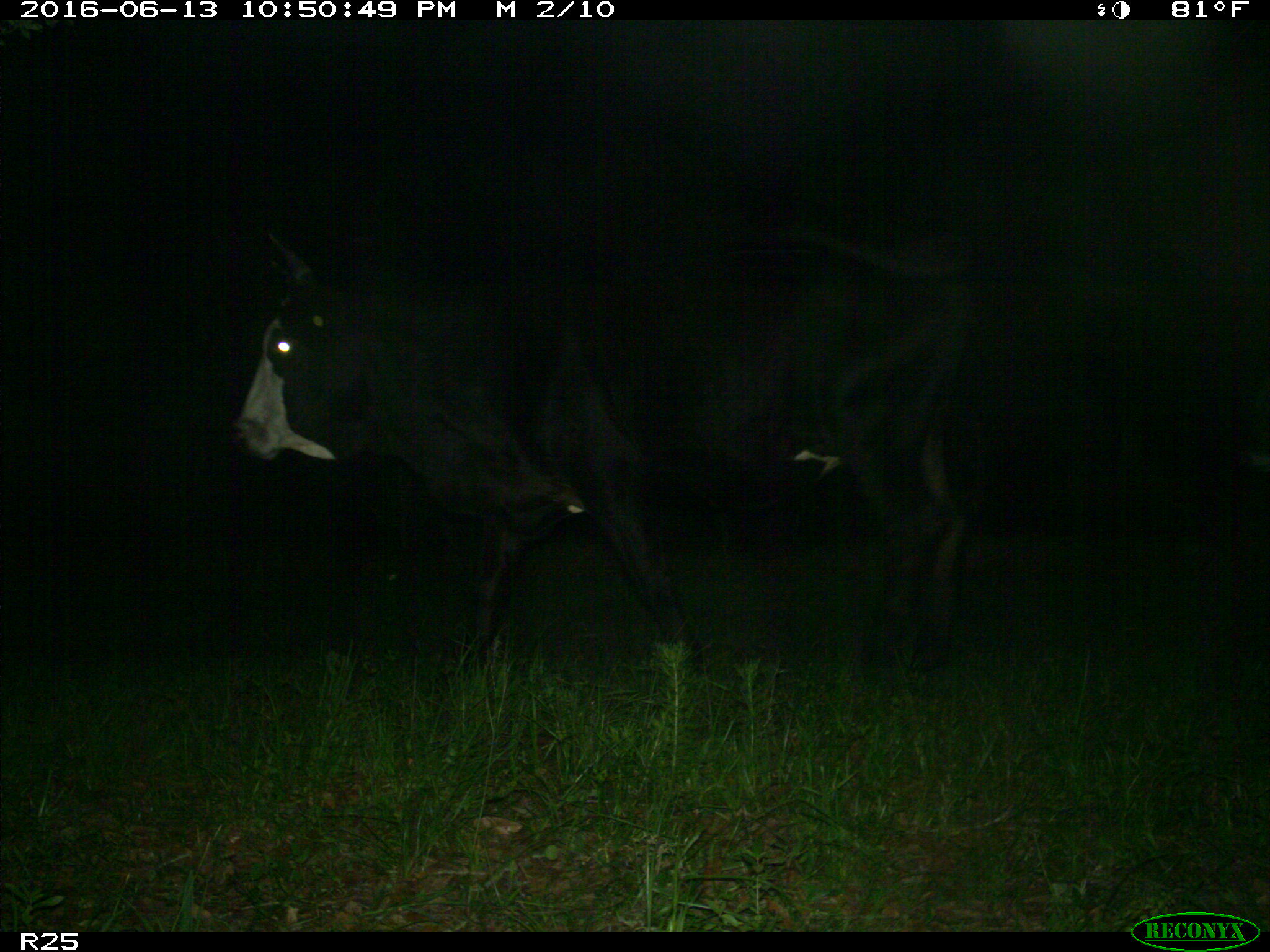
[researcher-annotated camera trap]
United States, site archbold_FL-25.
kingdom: Animalia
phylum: Chordata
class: Mammalia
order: Artiodactyla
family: Bovidae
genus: Bos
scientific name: Bos taurus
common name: domestic cow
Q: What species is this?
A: Bos taurus (domestic cow).